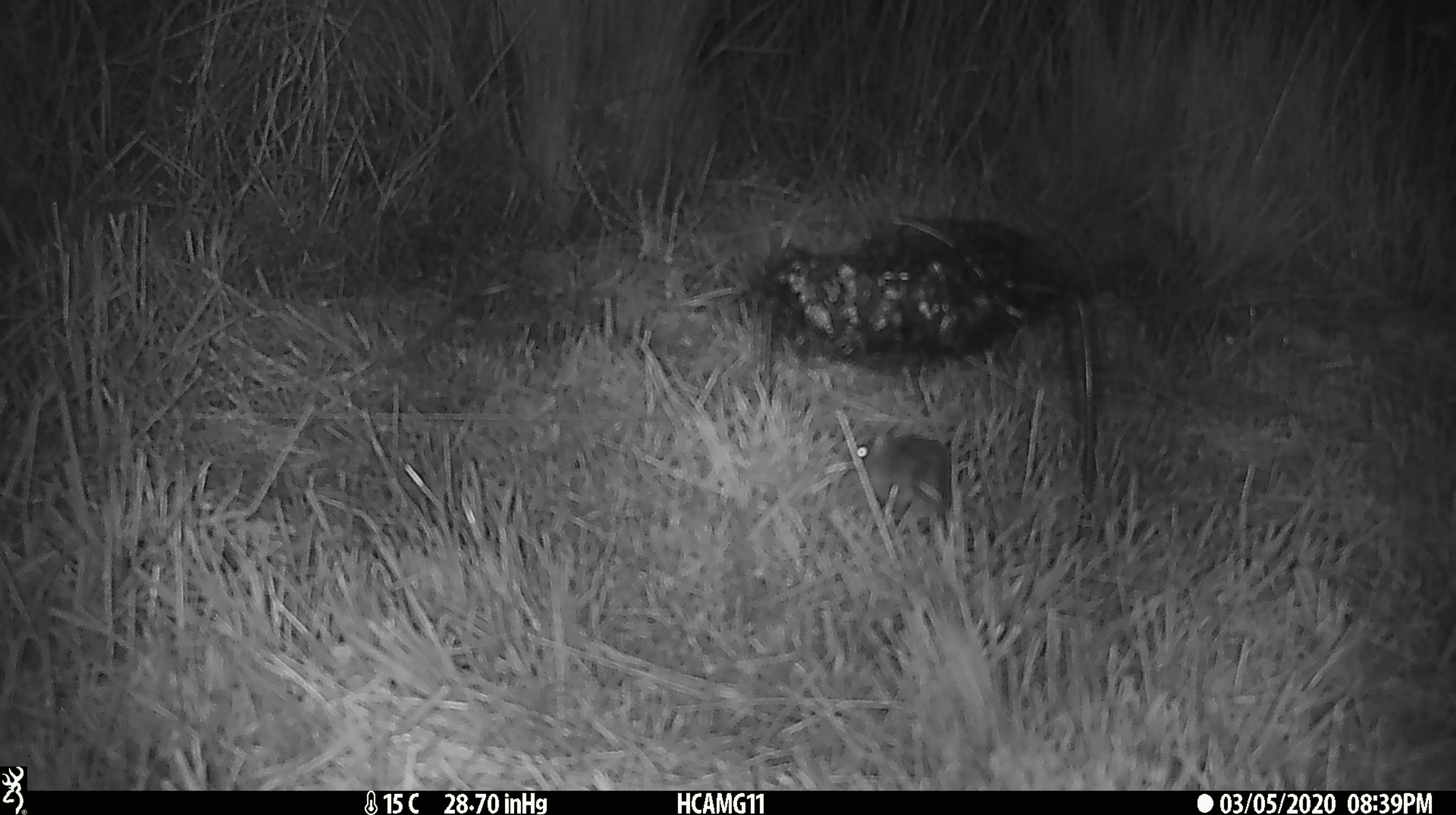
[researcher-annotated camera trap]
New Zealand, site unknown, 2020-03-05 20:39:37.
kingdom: Animalia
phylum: Chordata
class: Mammalia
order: Rodentia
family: Muridae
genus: Mus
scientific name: Mus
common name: mouse